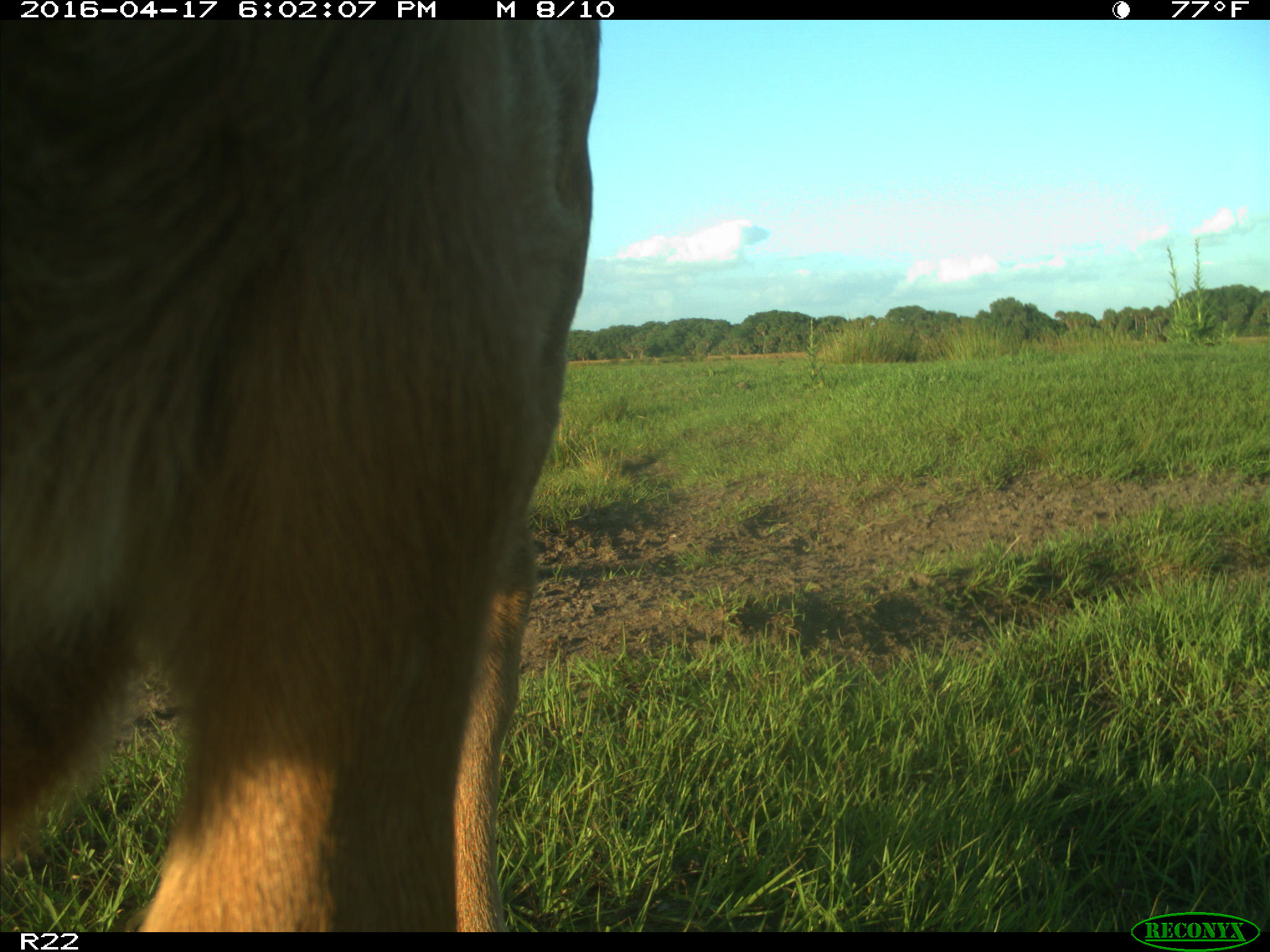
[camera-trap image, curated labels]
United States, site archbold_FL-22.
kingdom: Animalia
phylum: Chordata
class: Mammalia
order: Artiodactyla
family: Bovidae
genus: Bos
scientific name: Bos taurus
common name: domestic cow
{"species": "Bos taurus (domestic cow)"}